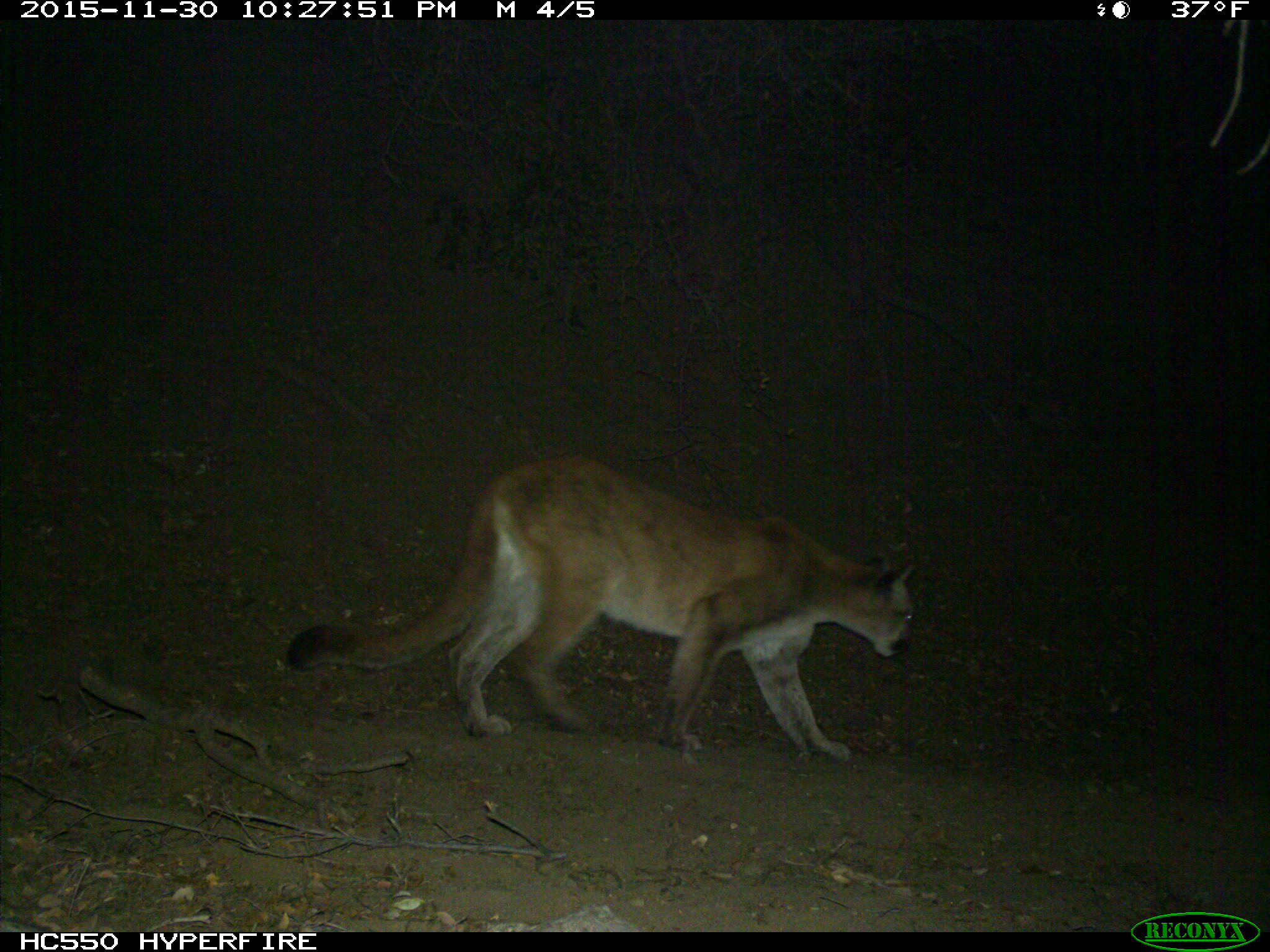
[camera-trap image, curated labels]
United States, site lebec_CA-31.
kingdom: Animalia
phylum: Chordata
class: Mammalia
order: Carnivora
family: Felidae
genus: Puma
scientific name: Puma concolor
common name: mountain lion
Puma concolor (mountain lion).